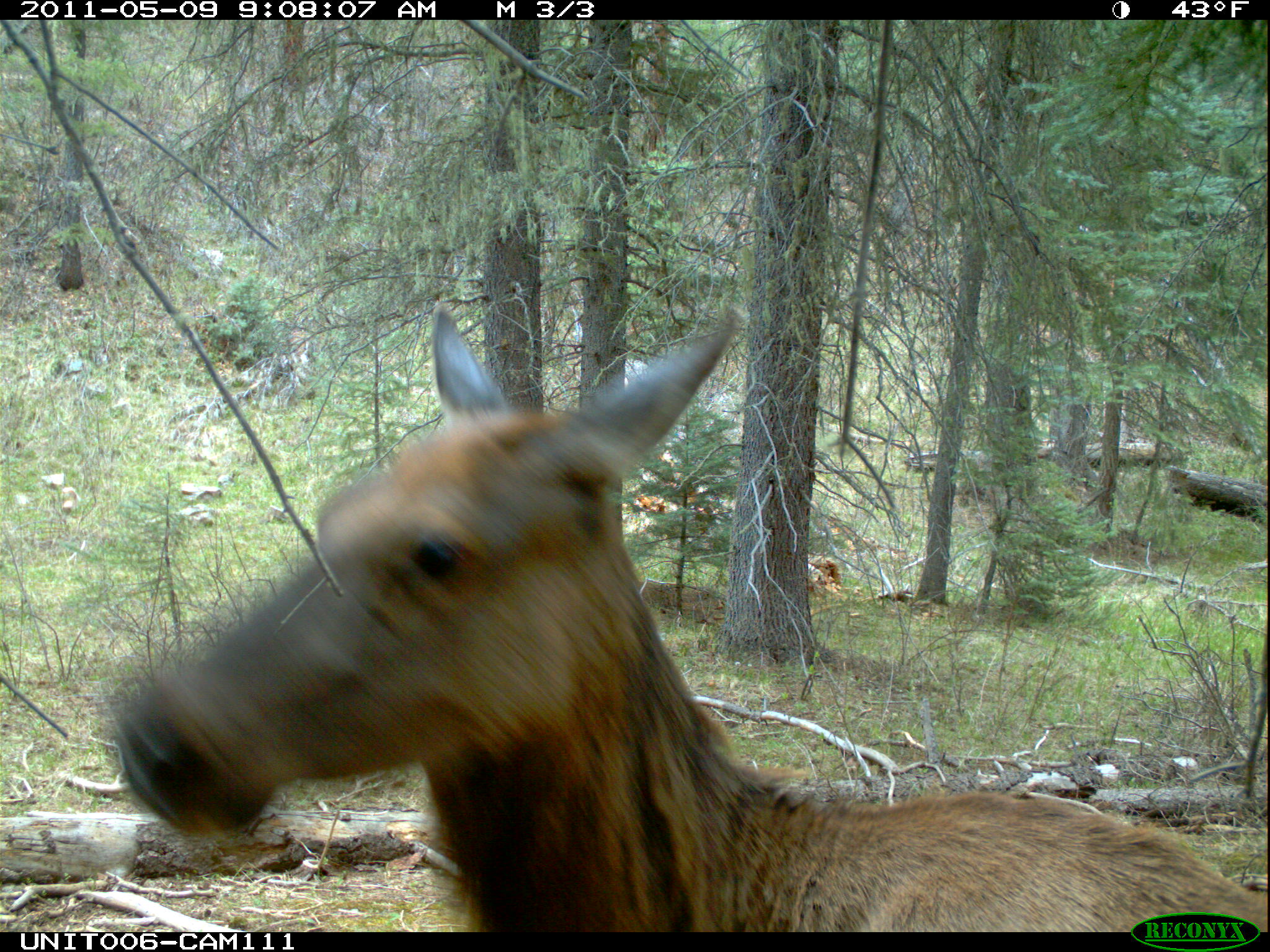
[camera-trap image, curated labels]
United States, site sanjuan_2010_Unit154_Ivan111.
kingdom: Animalia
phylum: Chordata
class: Mammalia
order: Artiodactyla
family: Cervidae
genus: Cervus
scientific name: Cervus elaphus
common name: red deer